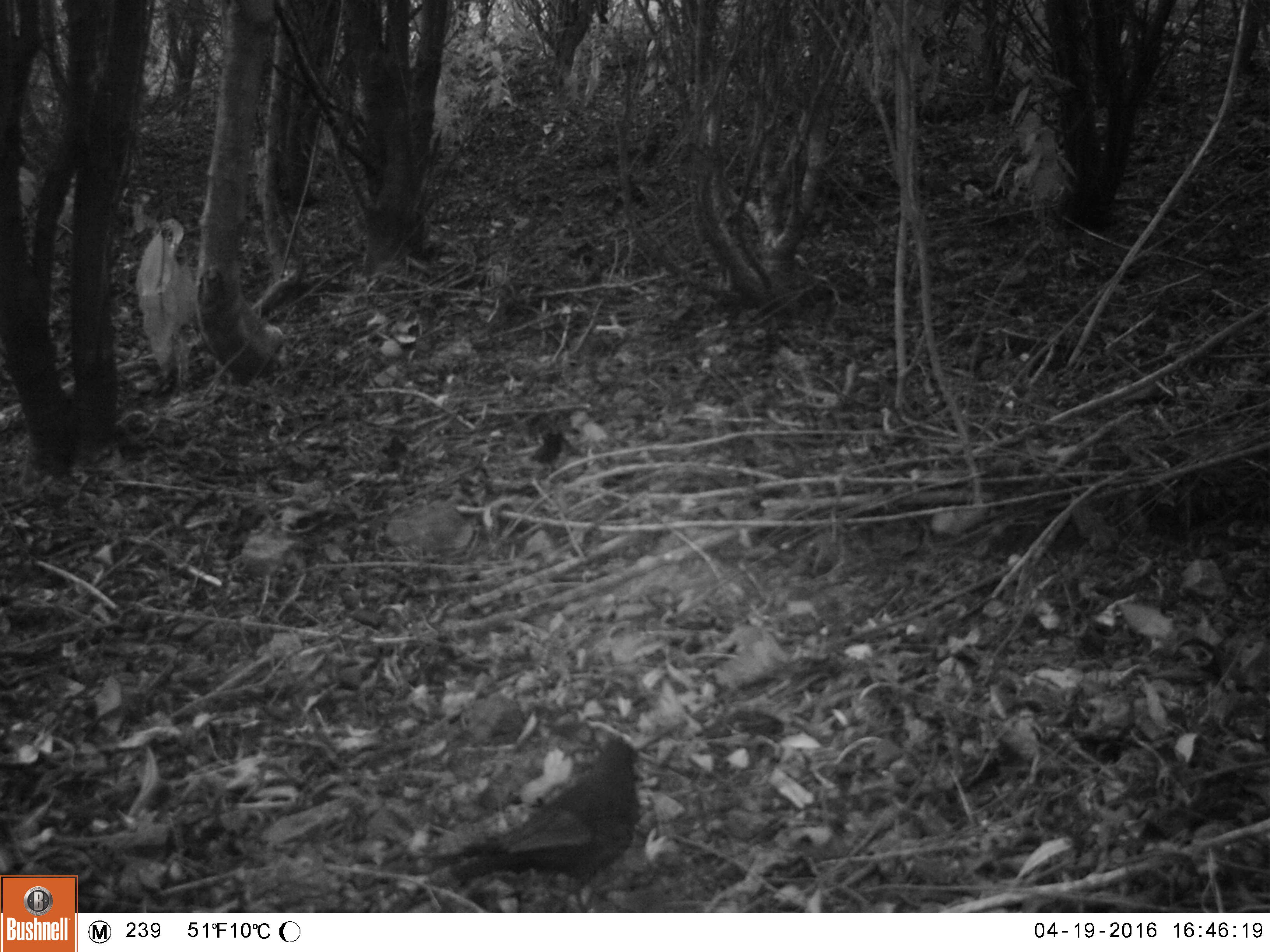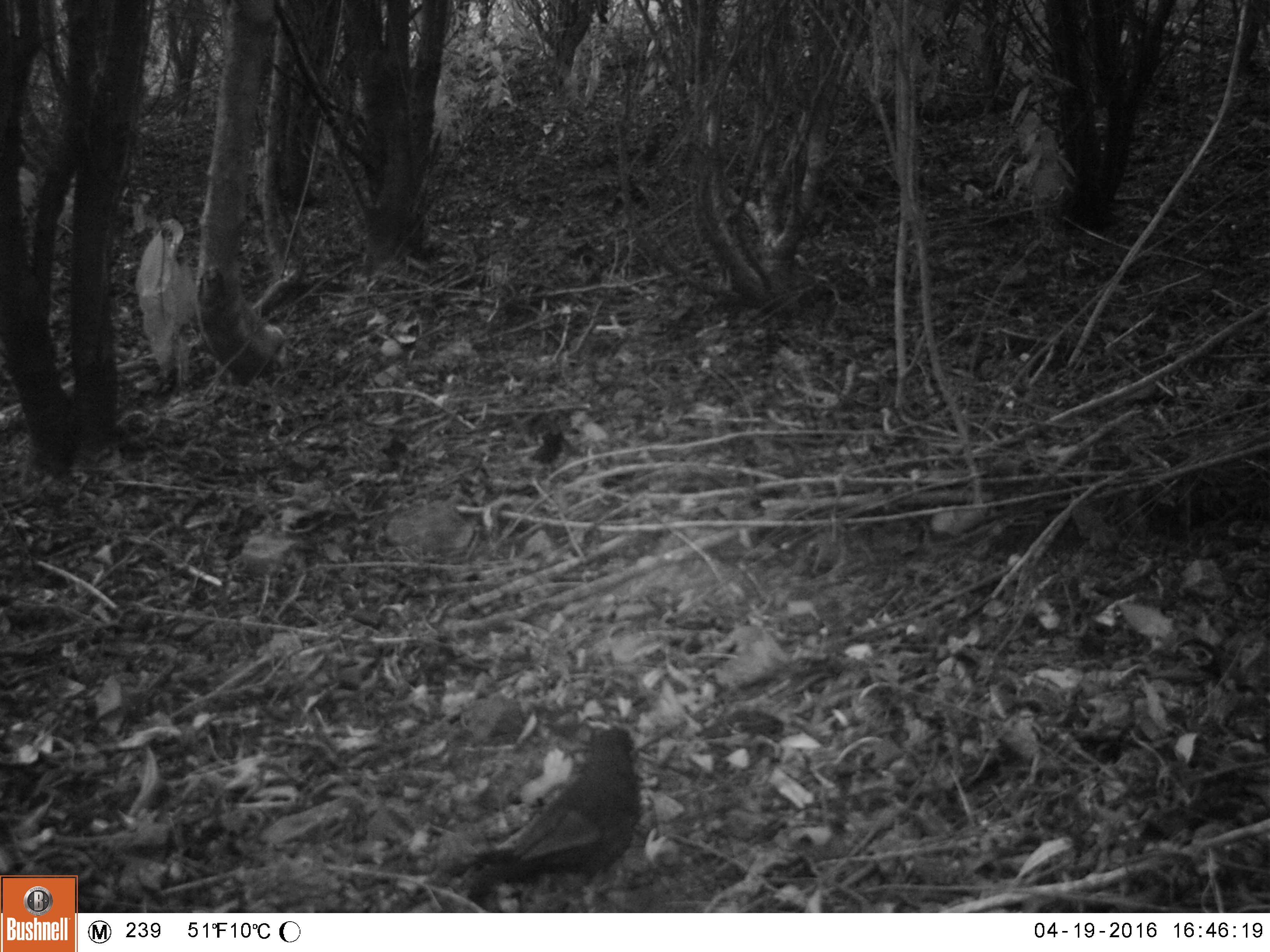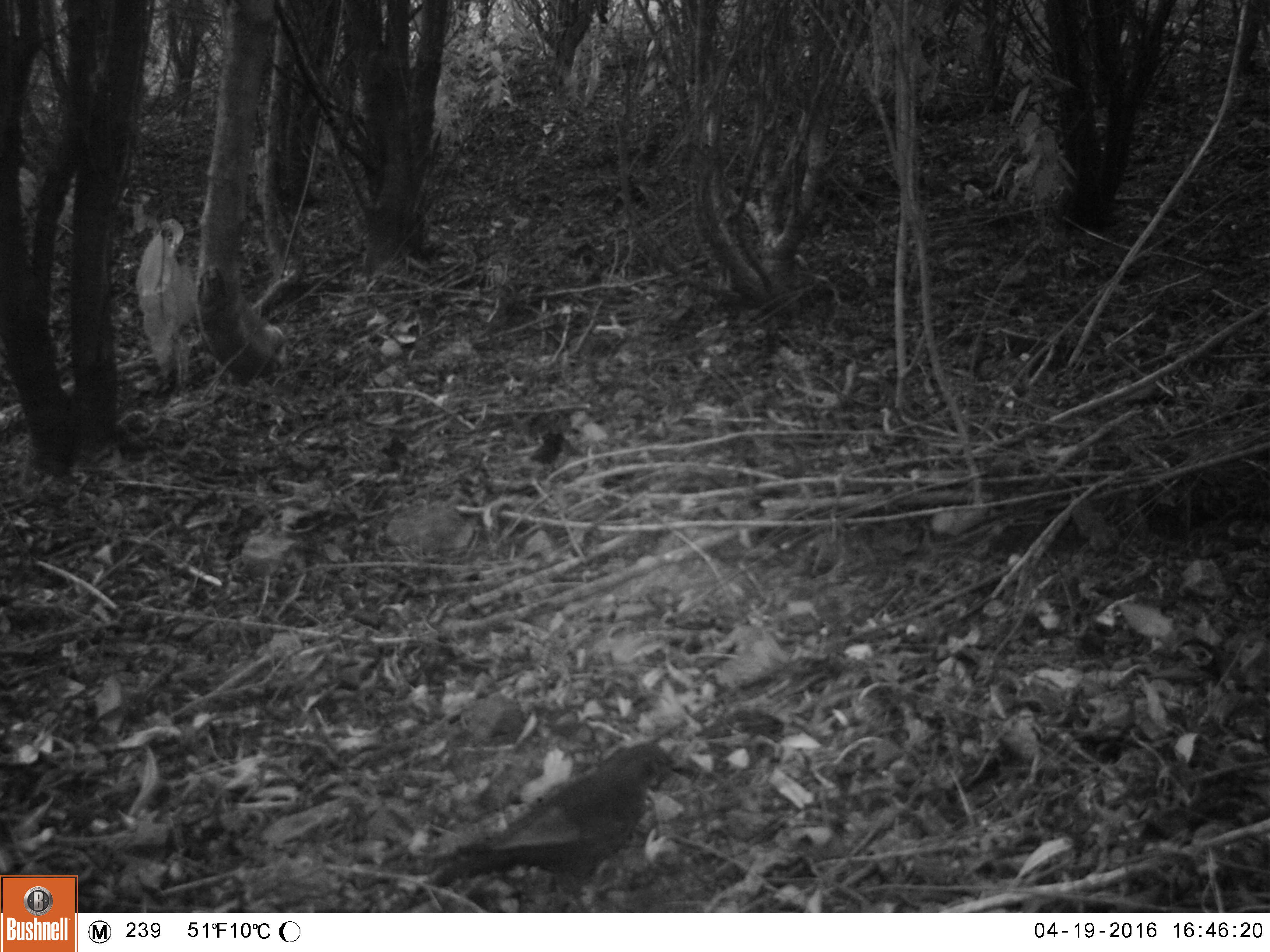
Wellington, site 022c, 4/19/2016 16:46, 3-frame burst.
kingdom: Animalia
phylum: Chordata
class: Aves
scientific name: Aves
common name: bird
Bird (Aves).